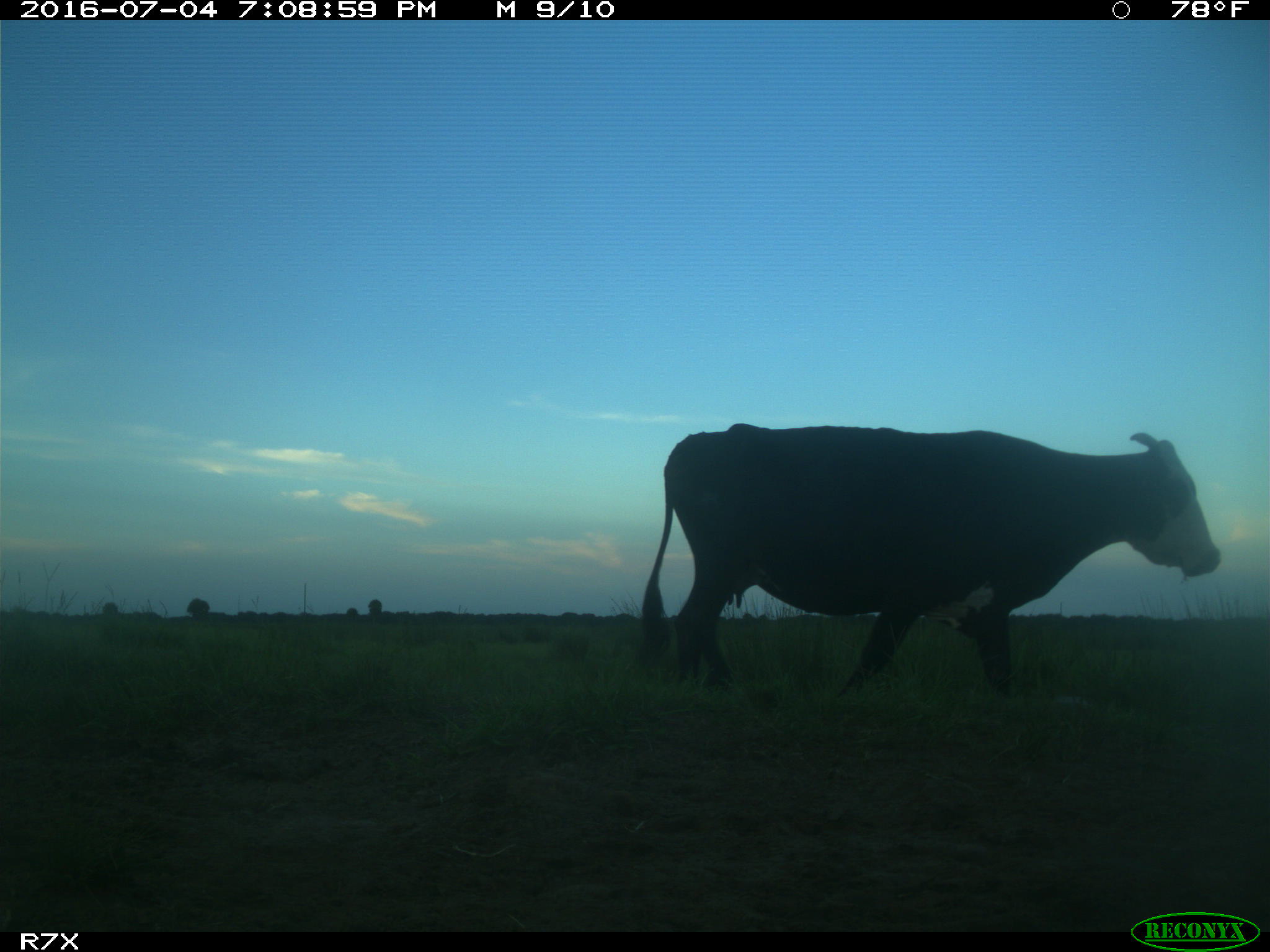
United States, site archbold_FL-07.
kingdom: Animalia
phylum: Chordata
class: Mammalia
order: Artiodactyla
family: Bovidae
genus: Bos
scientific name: Bos taurus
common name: domestic cow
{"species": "Bos taurus (domestic cow)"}